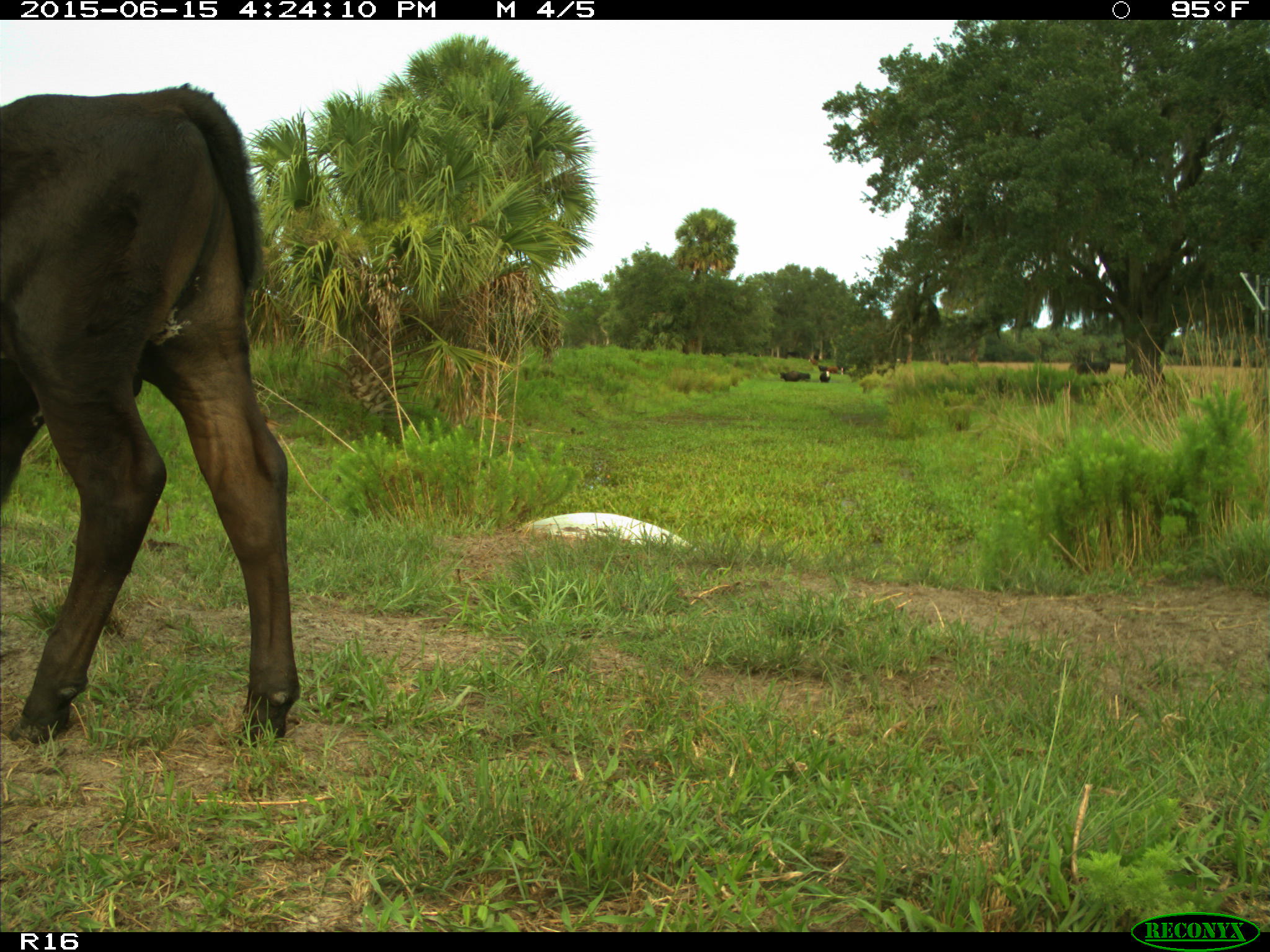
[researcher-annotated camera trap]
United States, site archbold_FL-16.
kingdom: Animalia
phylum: Chordata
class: Mammalia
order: Artiodactyla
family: Bovidae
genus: Bos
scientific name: Bos taurus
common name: domestic cow